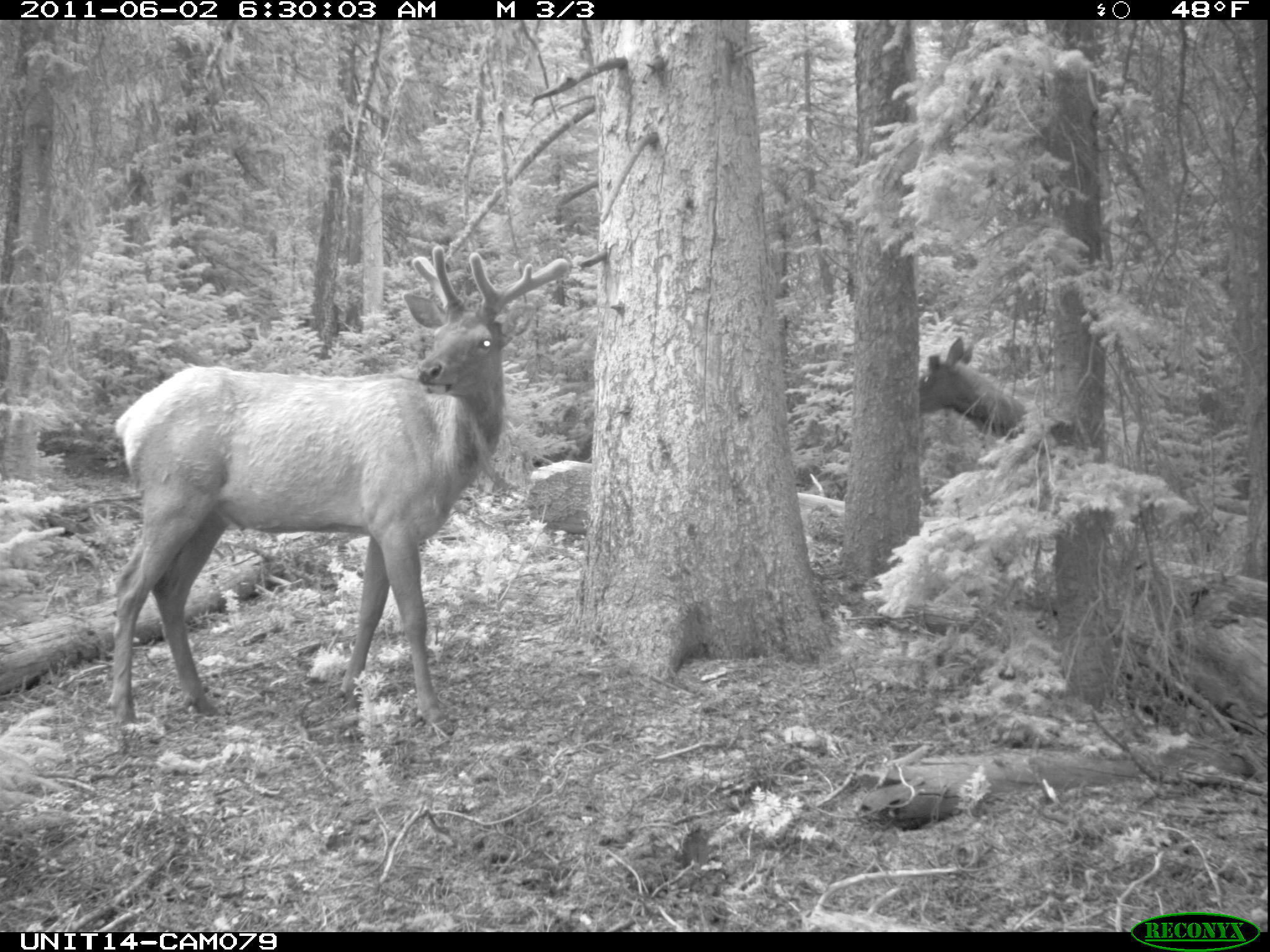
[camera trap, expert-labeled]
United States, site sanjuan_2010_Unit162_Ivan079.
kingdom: Animalia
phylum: Chordata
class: Mammalia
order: Artiodactyla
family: Cervidae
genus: Cervus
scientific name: Cervus elaphus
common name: red deer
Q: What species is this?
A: Cervus elaphus (red deer).